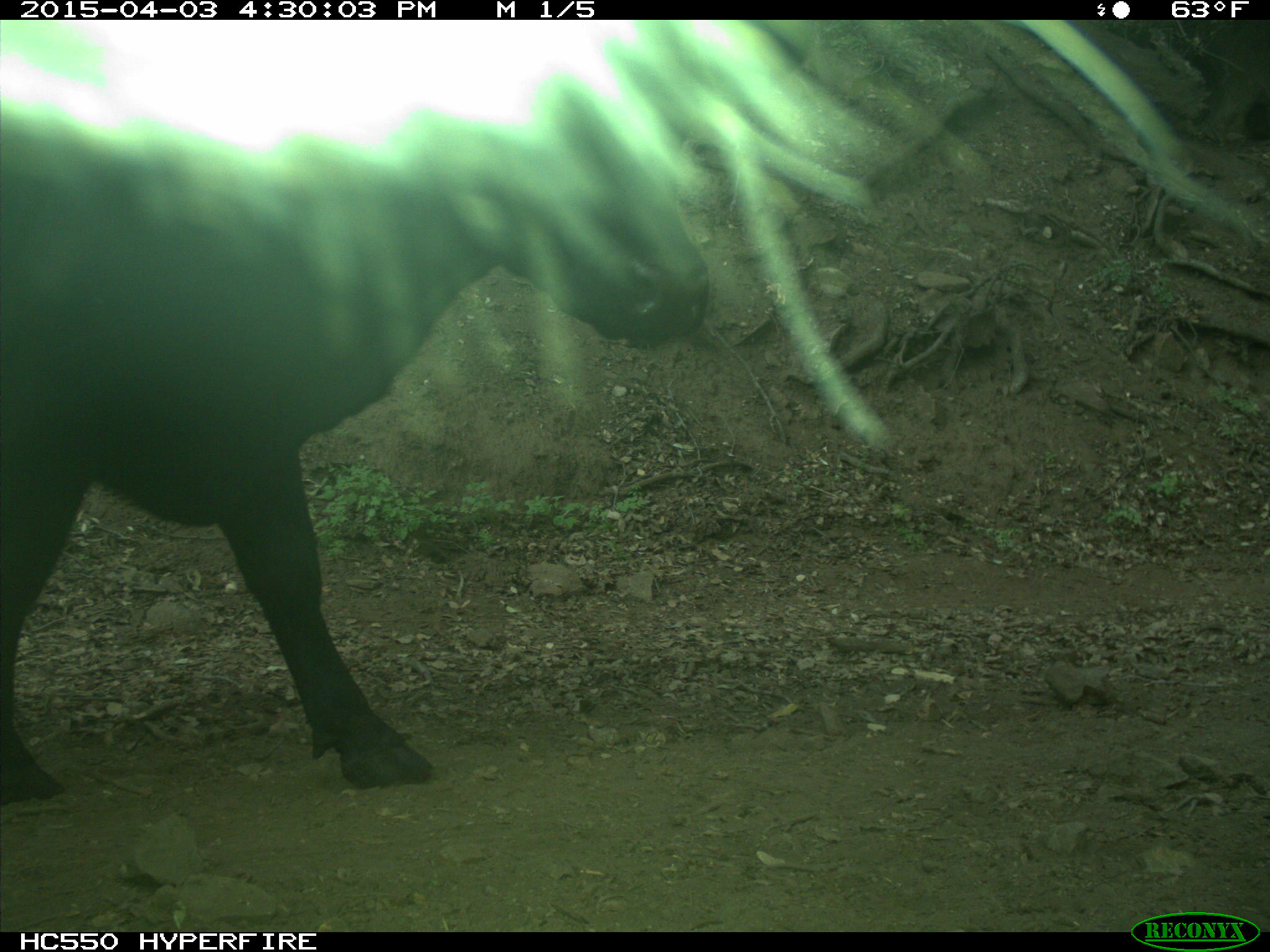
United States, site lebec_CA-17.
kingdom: Animalia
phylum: Chordata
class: Mammalia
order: Artiodactyla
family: Bovidae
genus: Bos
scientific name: Bos taurus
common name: domestic cow